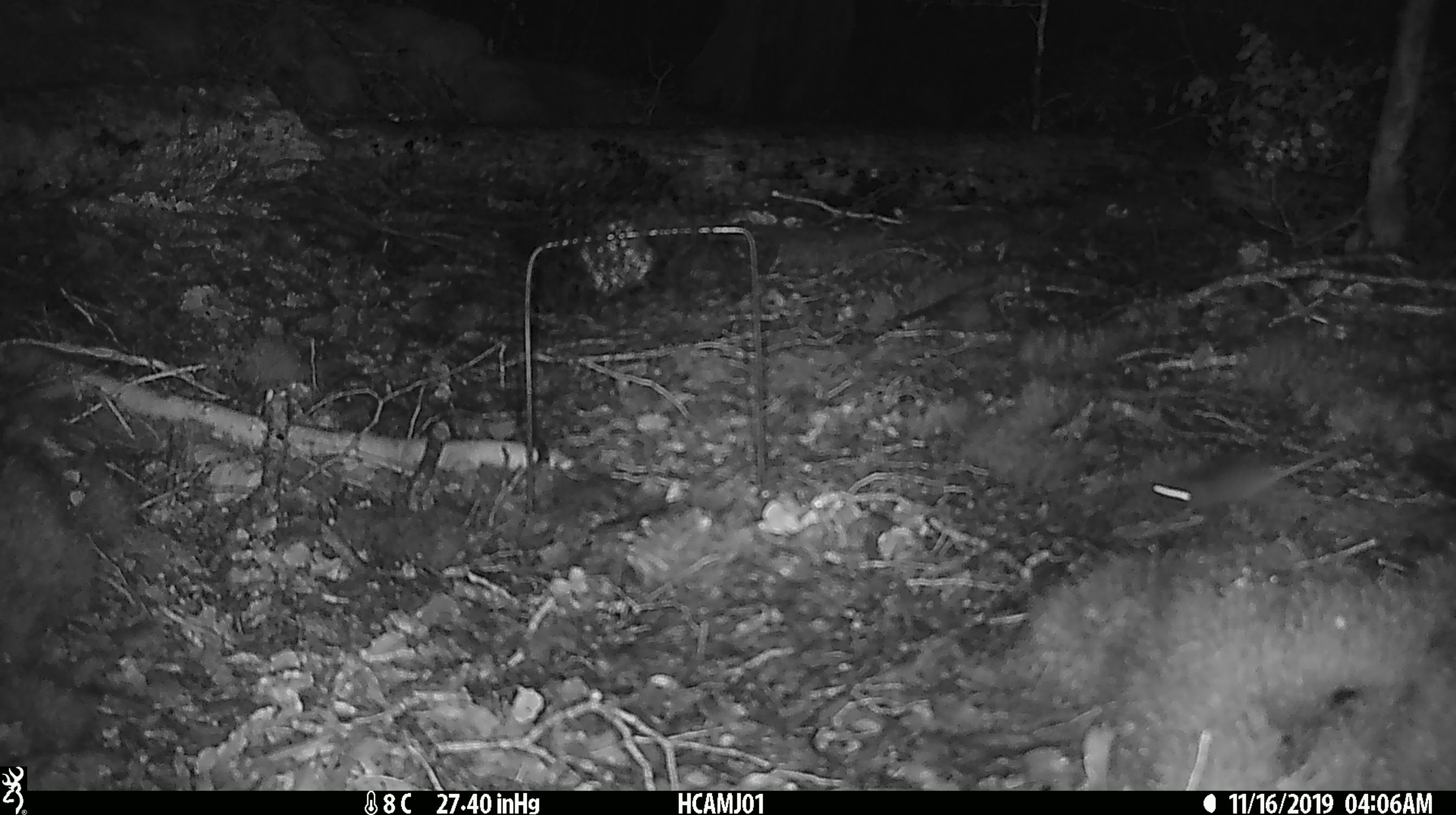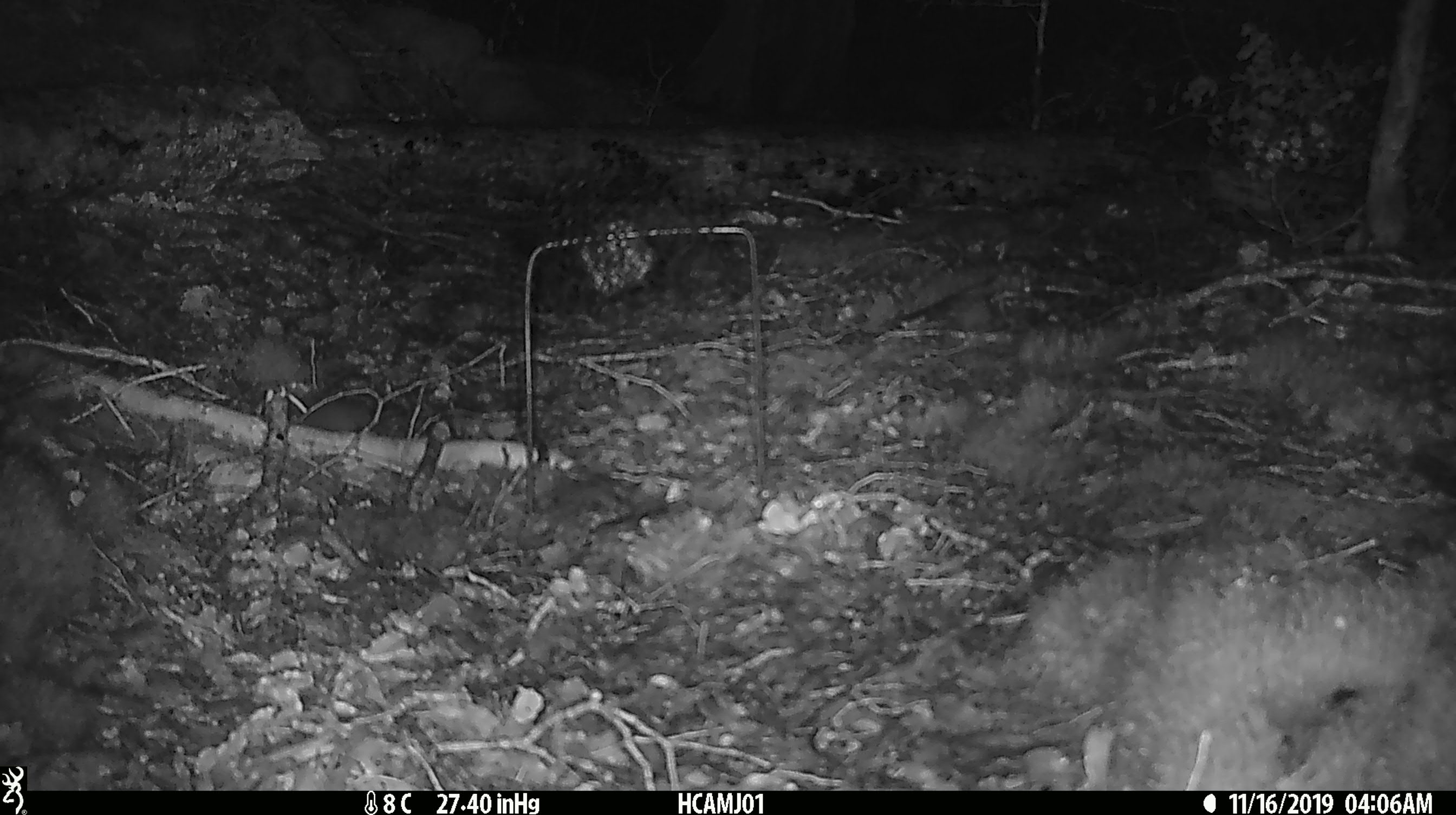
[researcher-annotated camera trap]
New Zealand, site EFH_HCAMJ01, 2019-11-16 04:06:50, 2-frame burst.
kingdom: Animalia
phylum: Chordata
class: Mammalia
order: Rodentia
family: Muridae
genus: Mus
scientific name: Mus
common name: mouse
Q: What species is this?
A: Mouse (Mus).